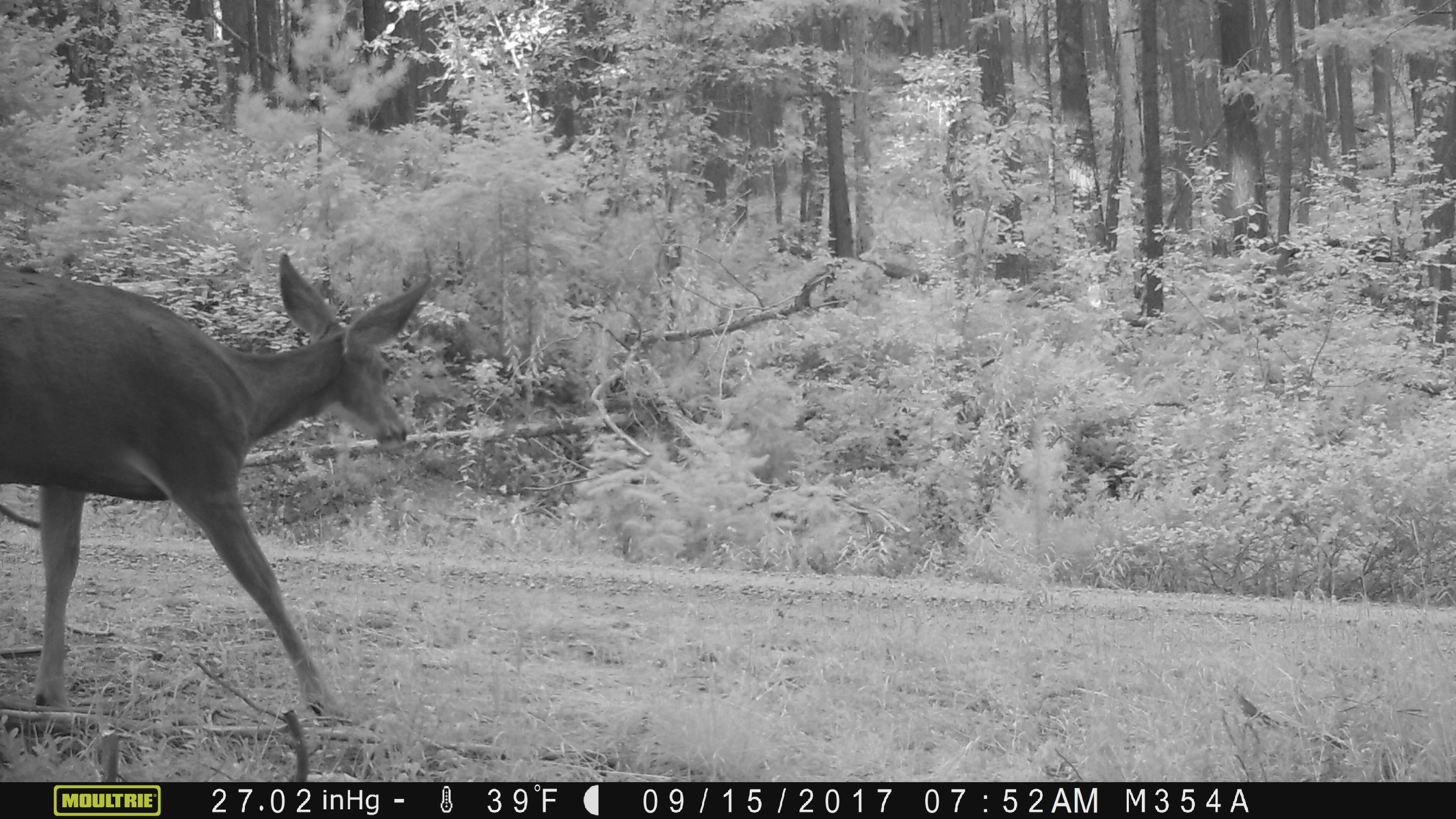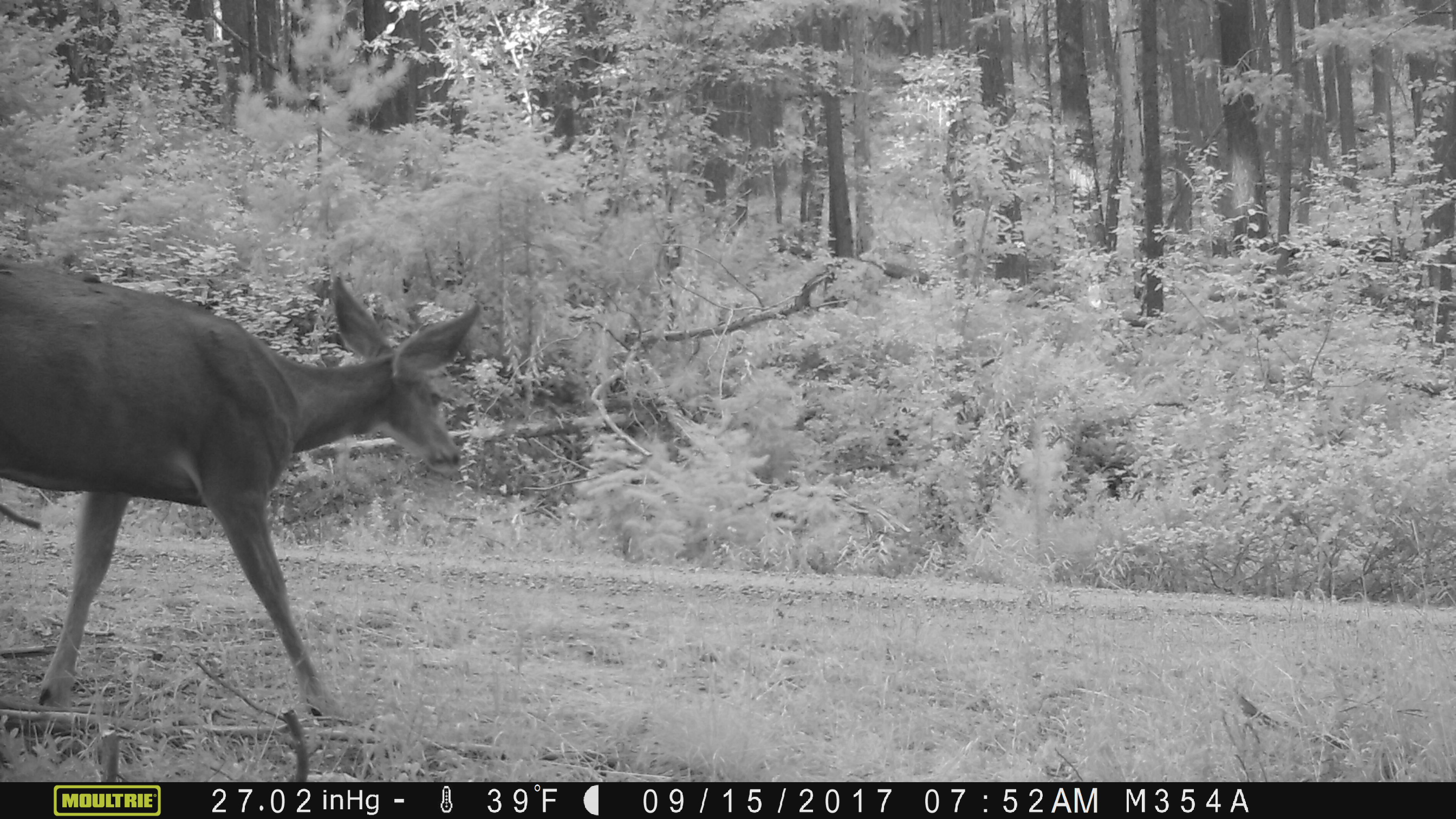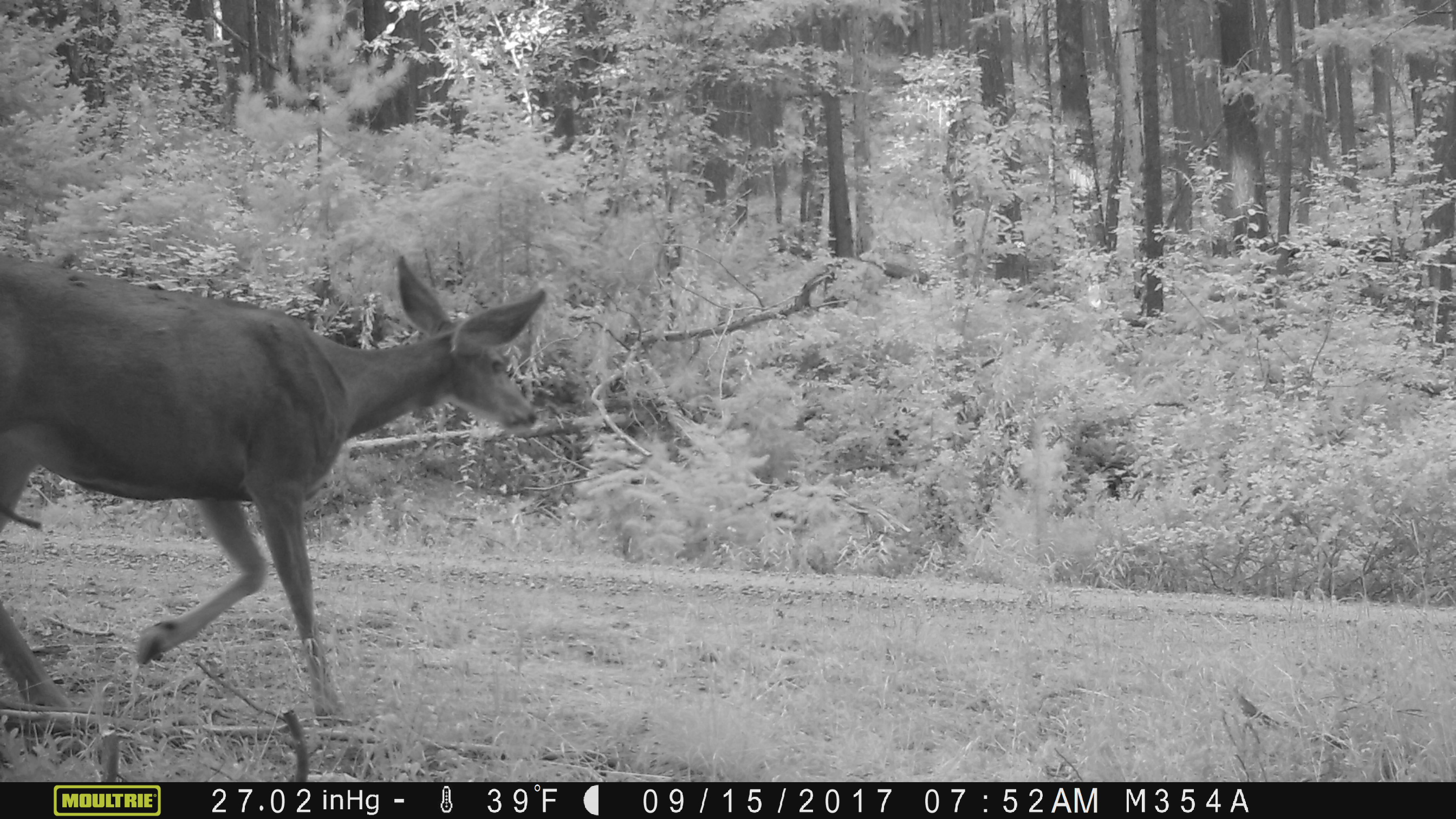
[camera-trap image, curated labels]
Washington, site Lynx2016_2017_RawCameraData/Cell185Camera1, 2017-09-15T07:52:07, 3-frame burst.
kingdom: Animalia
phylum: Chordata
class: Mammalia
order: Artiodactyla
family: Cervidae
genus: Odocoileus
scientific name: Odocoileus hemionus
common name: mule deer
Odocoileus hemionus (mule deer). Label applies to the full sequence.